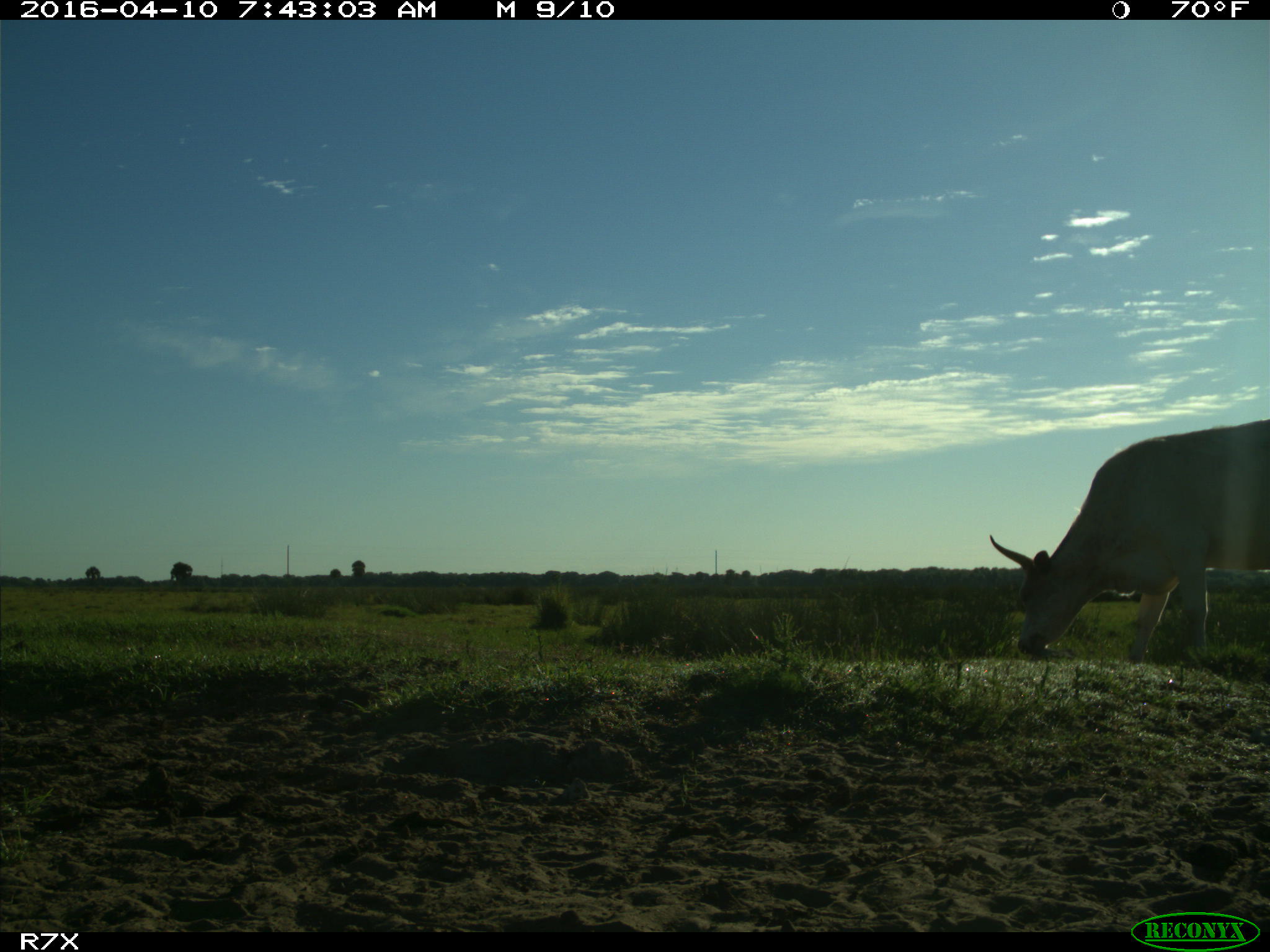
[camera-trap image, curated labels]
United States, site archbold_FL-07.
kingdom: Animalia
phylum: Chordata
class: Mammalia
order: Artiodactyla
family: Bovidae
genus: Bos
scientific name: Bos taurus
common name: domestic cow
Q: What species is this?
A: Bos taurus (domestic cow).